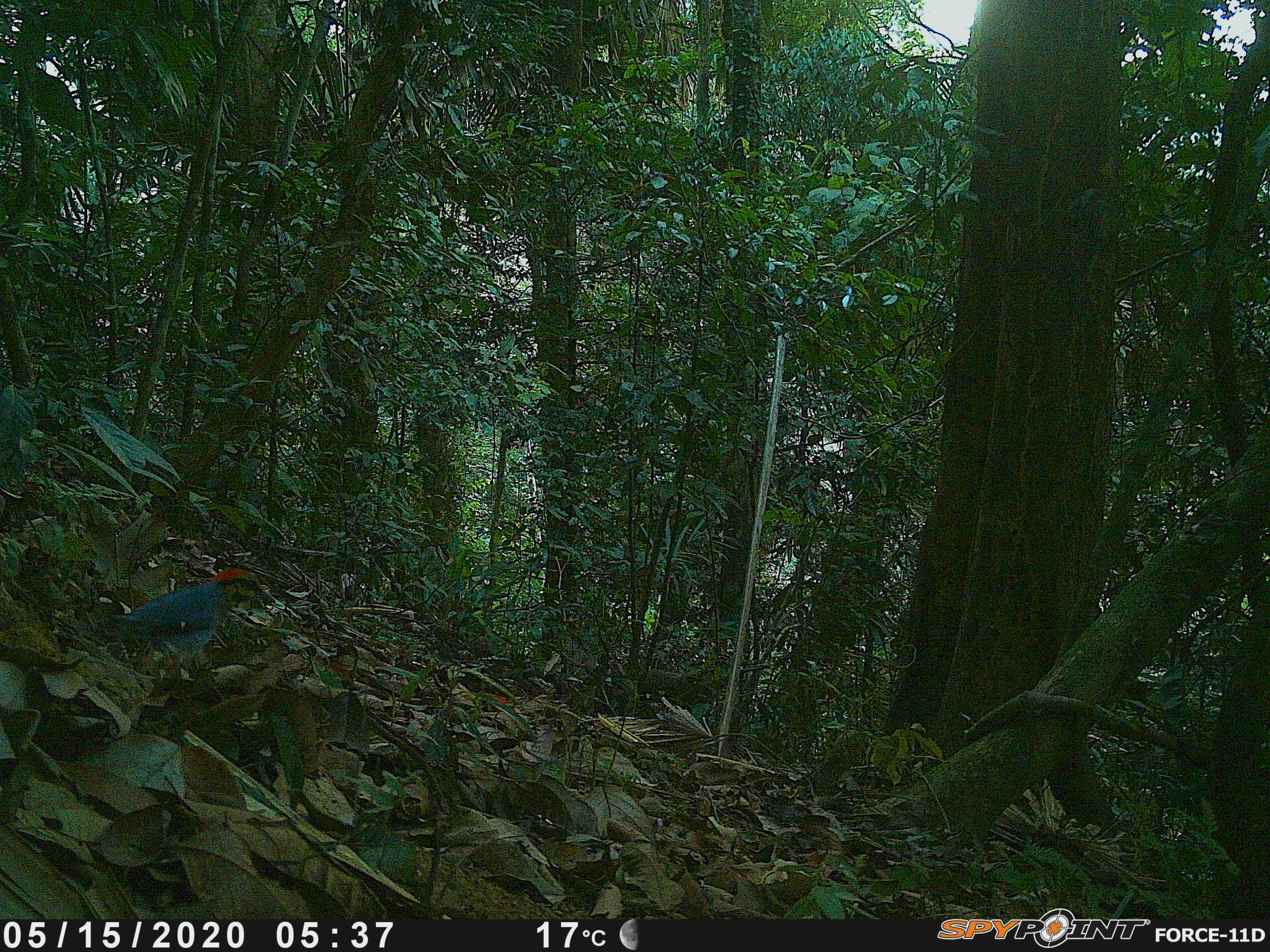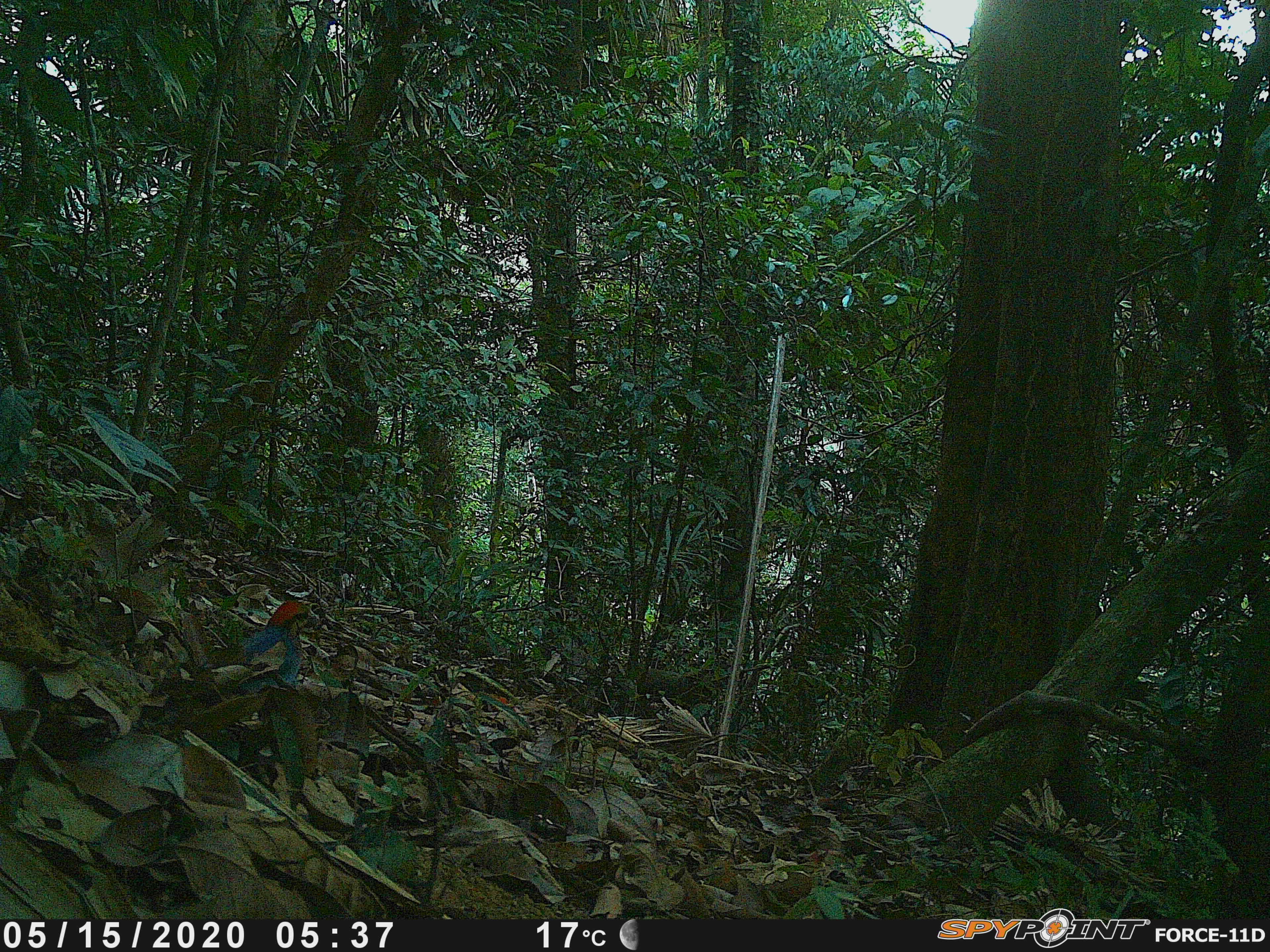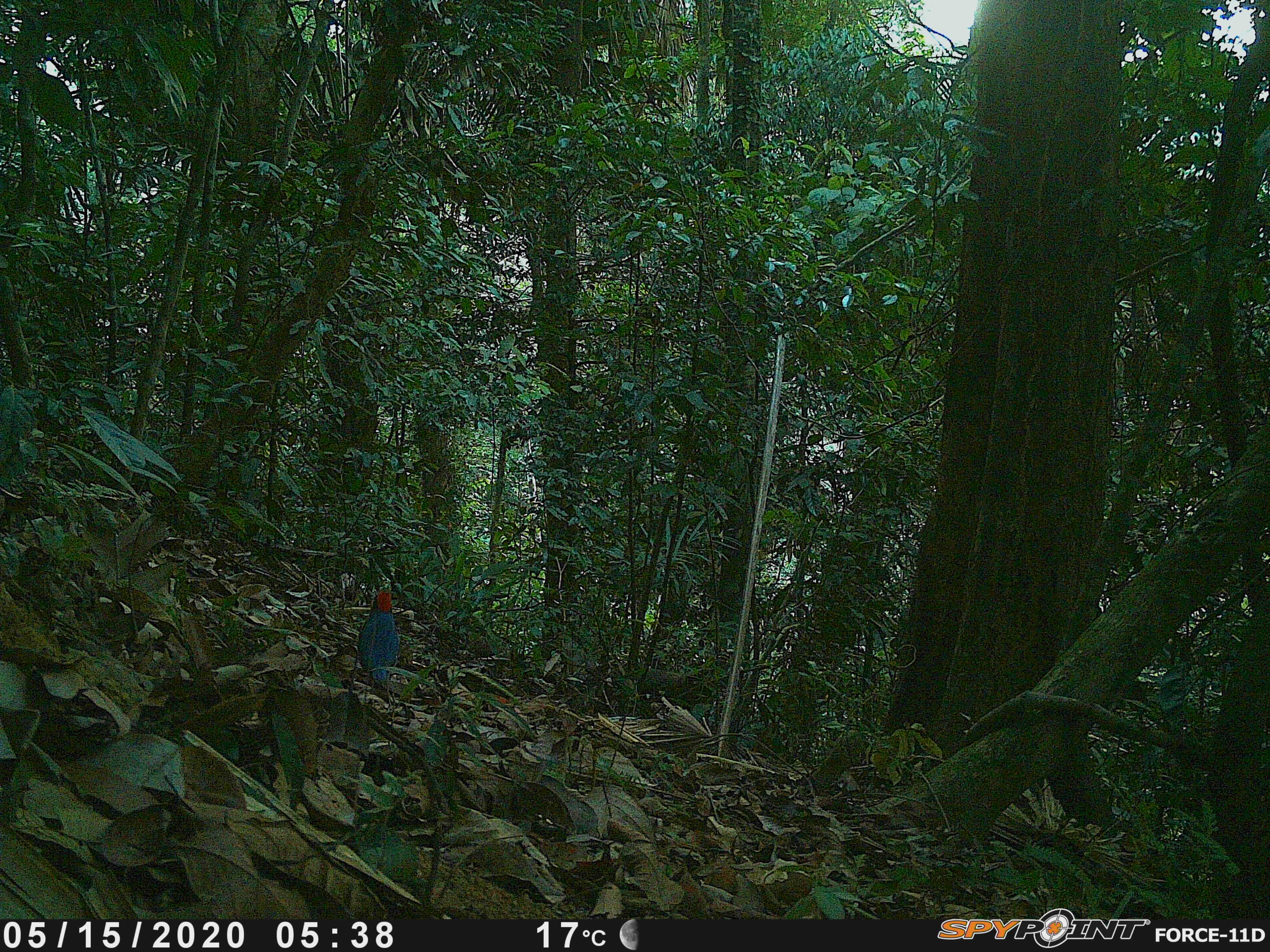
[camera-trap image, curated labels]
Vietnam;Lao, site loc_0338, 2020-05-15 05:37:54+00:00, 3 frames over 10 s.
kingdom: Animalia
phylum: Chordata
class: Aves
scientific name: Aves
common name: bird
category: unidentified bird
Unidentified bird (bird) (Aves). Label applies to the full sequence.